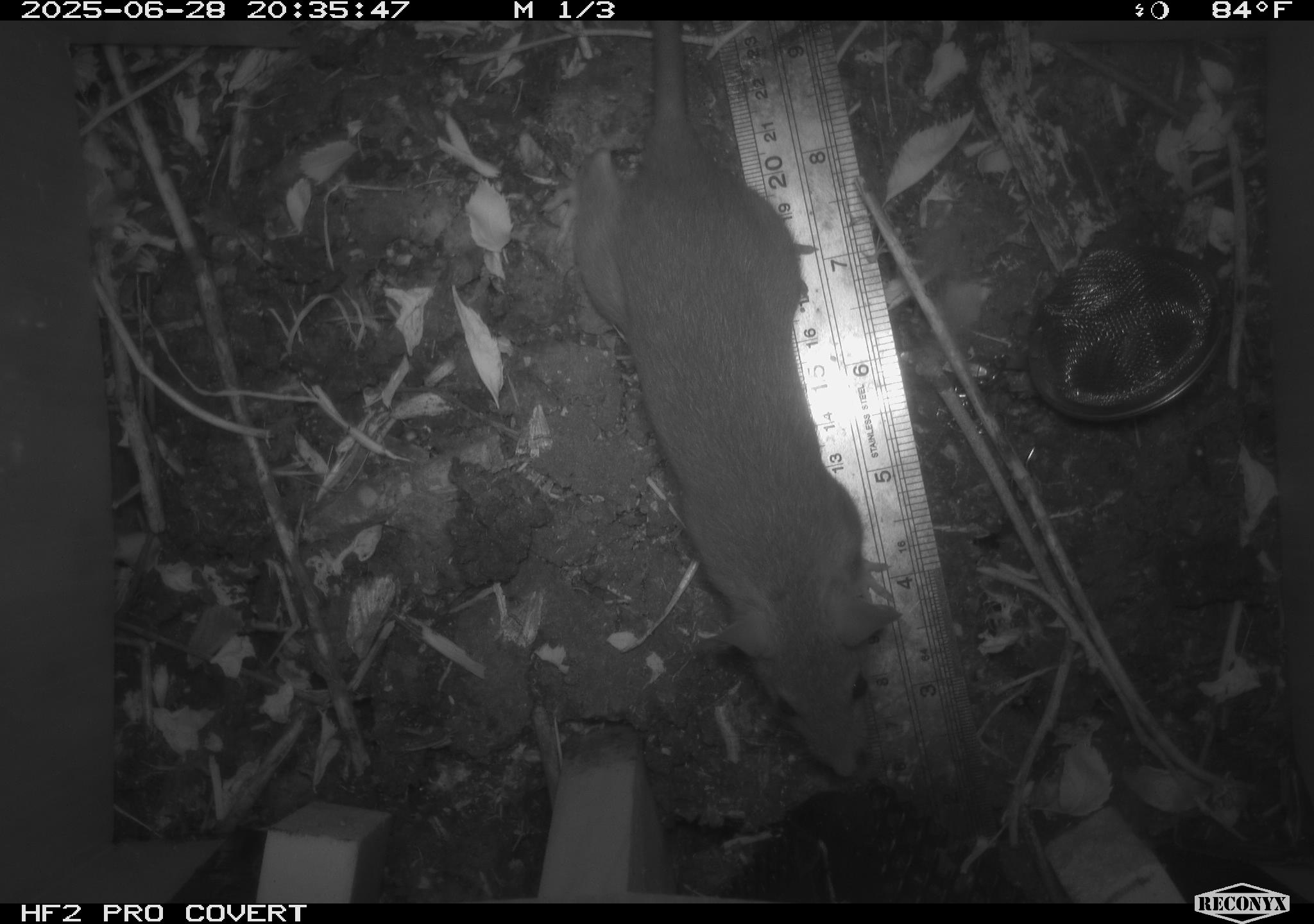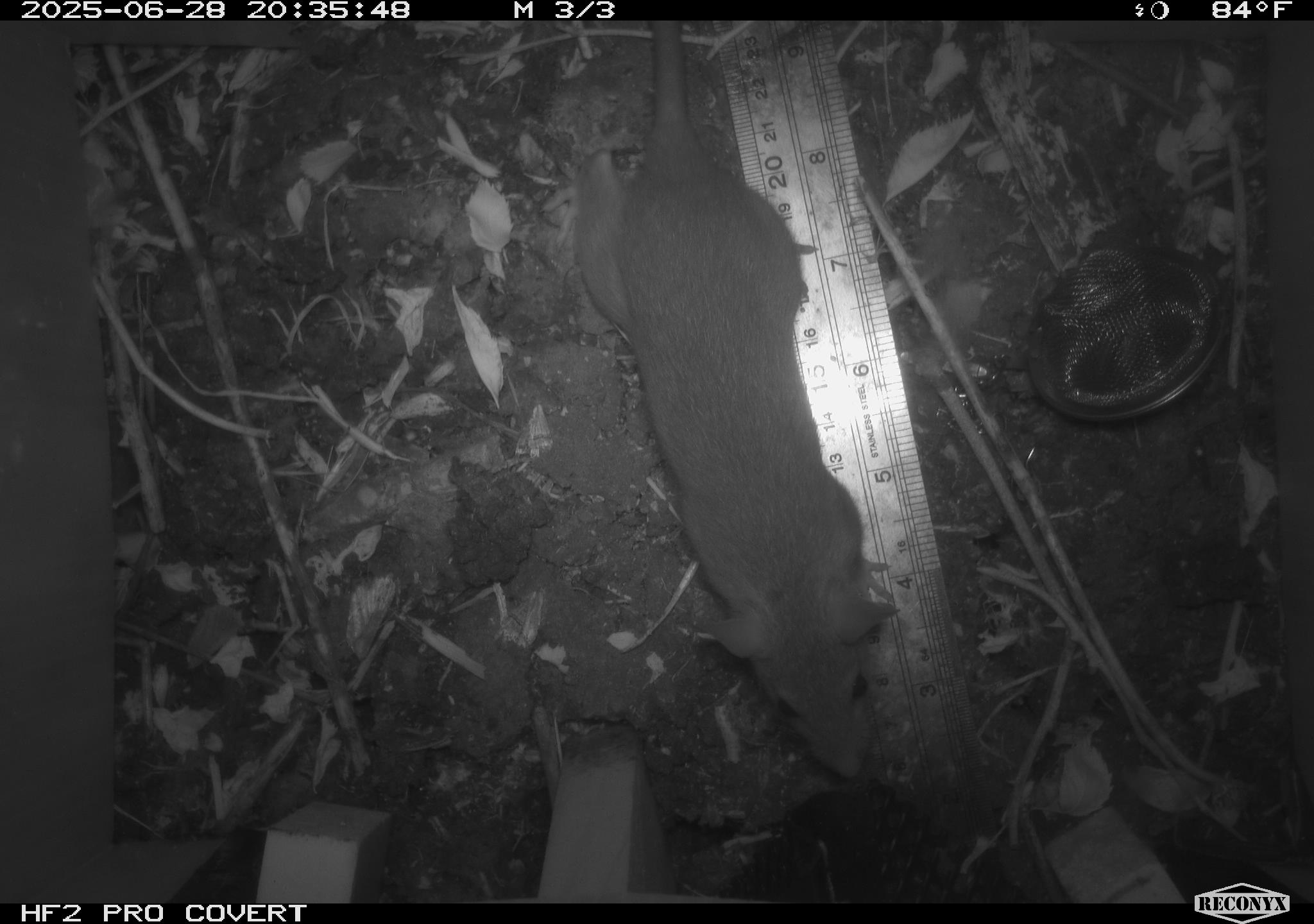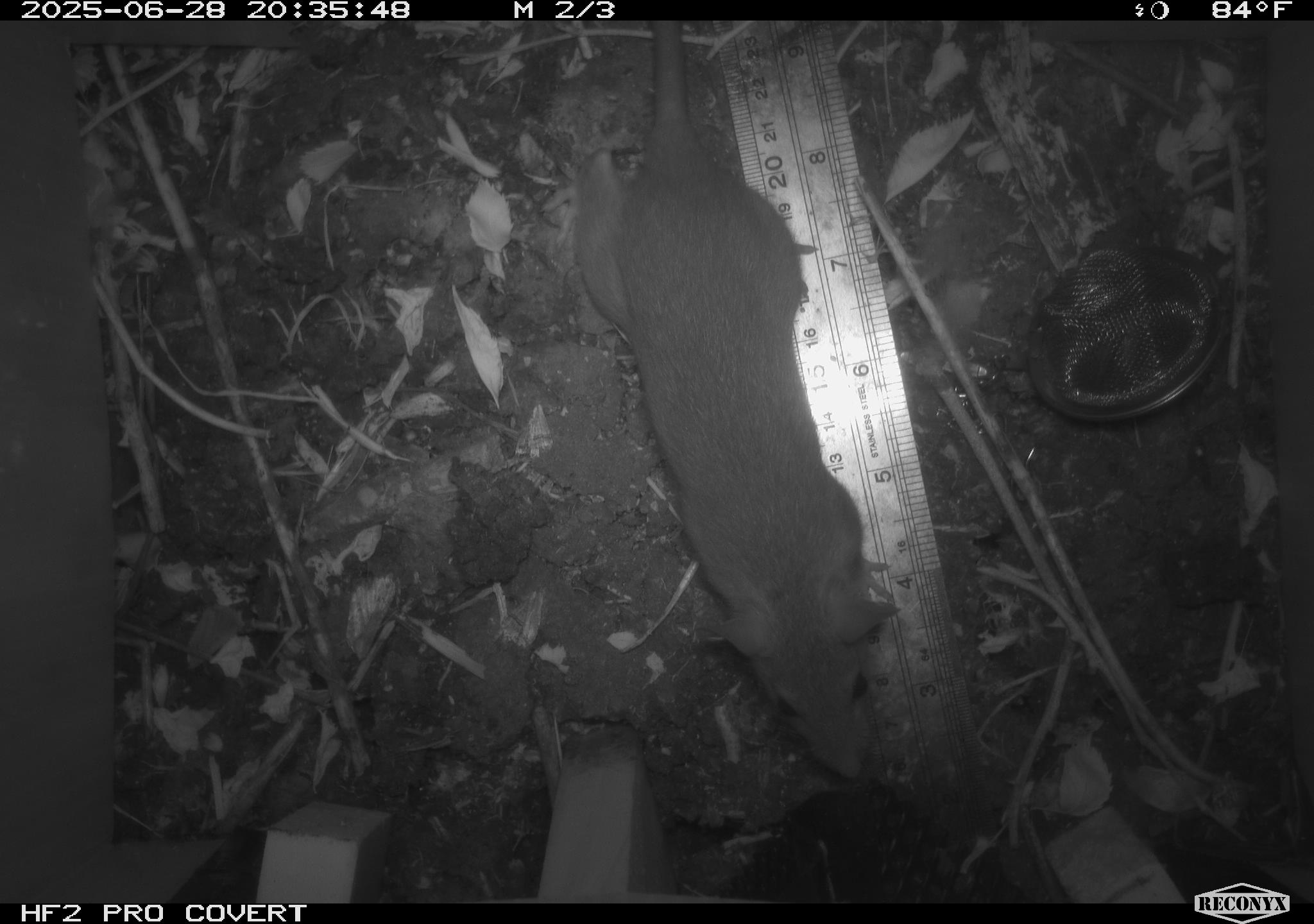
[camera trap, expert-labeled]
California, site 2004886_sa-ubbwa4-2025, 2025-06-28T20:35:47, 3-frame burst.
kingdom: Animalia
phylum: Chordata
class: Mammalia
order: Rodentia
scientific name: Rodentia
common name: rodent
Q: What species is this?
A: Rodent (Rodentia).